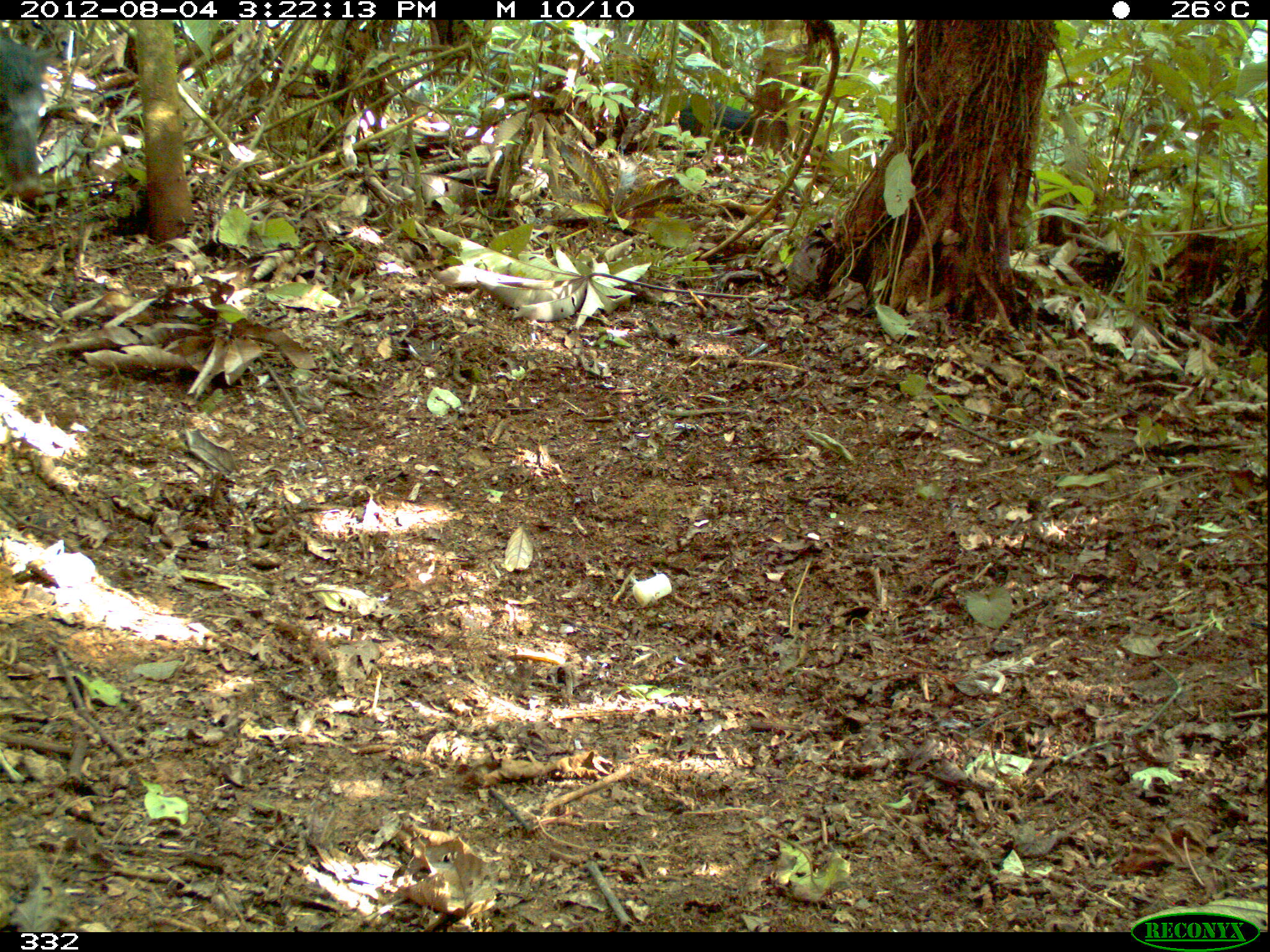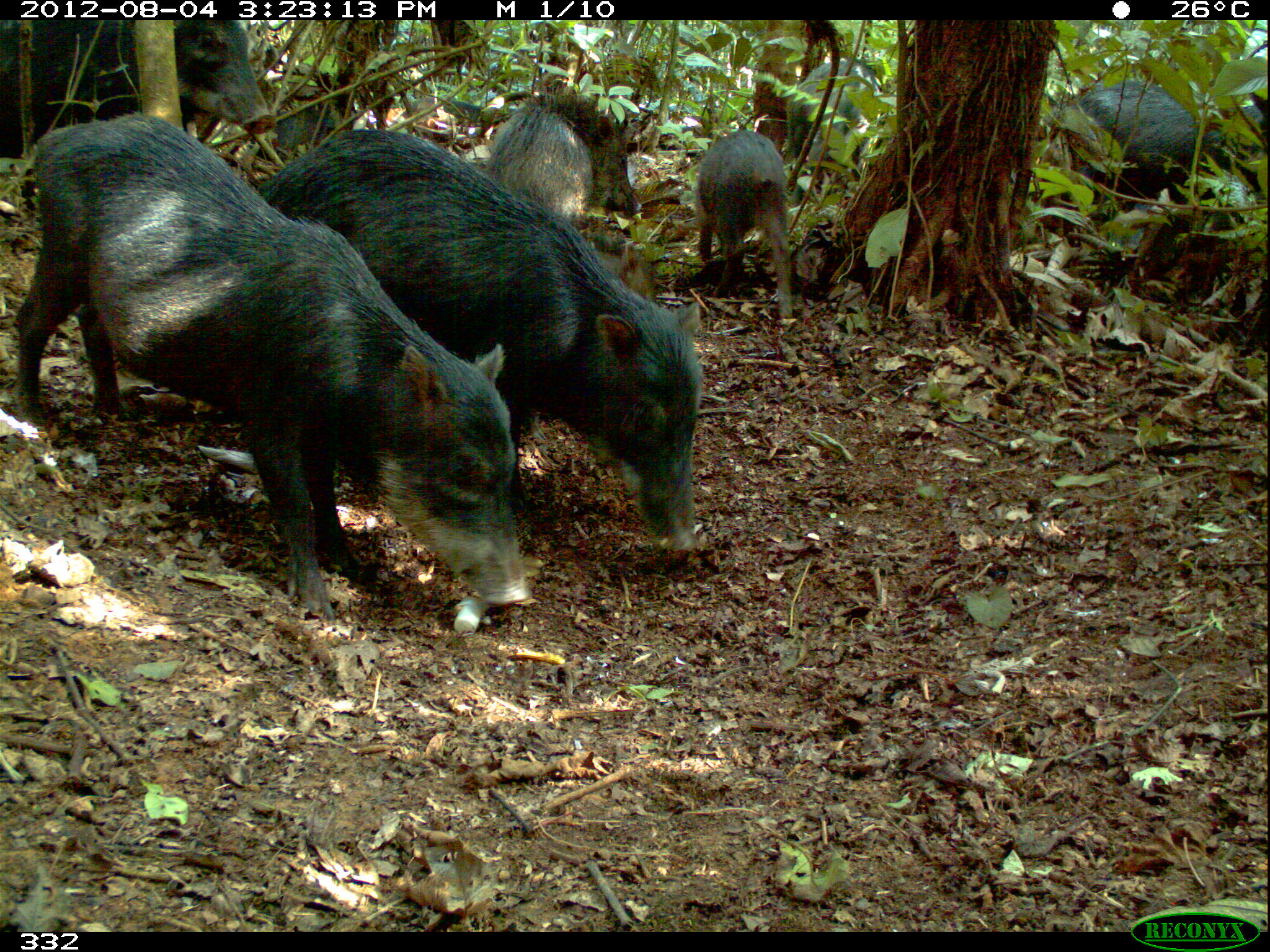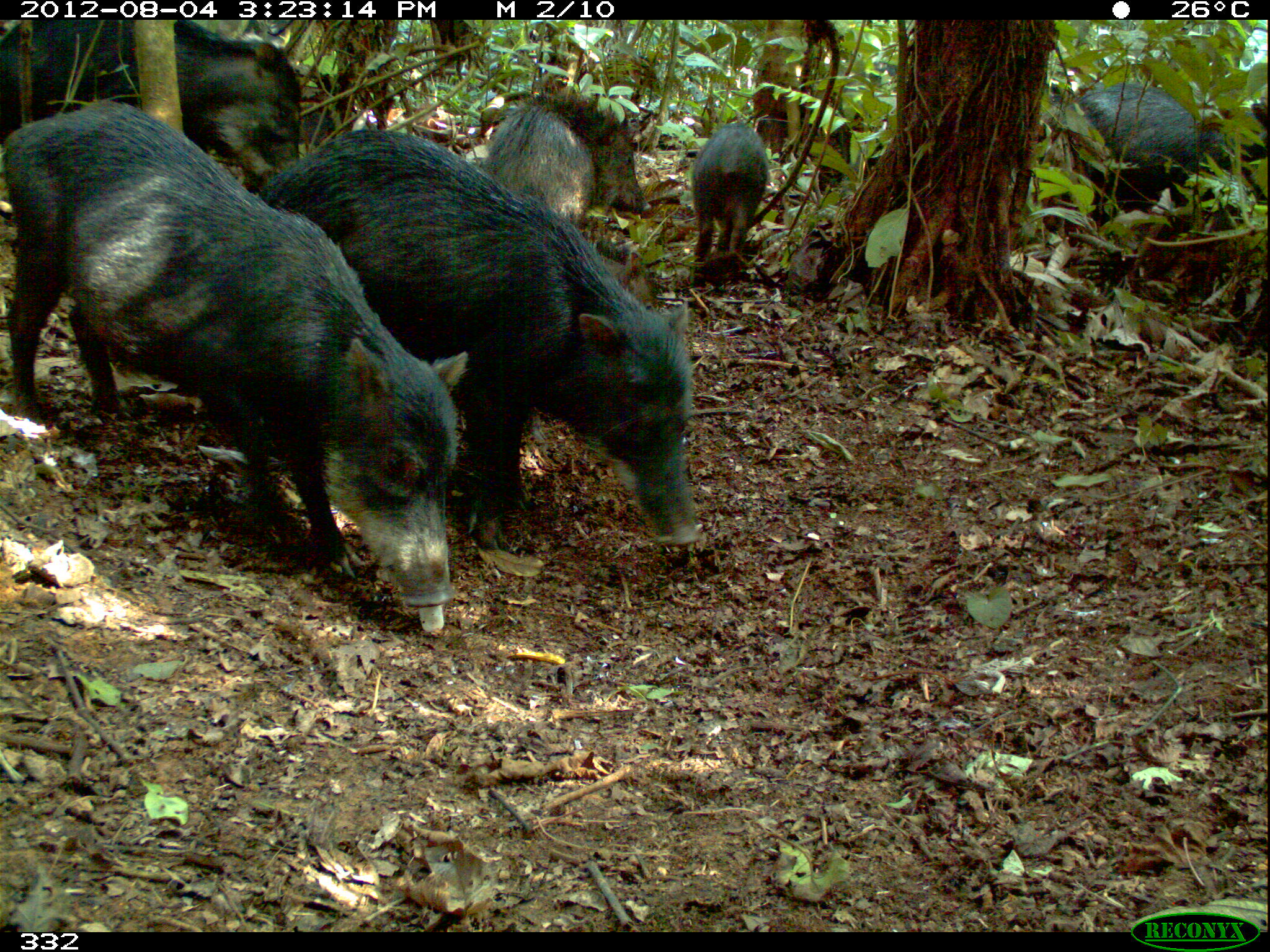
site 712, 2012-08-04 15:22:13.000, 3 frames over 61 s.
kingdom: Animalia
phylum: Chordata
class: Mammalia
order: Artiodactyla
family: Tayassuidae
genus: Tayassu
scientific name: Tayassu pecari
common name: white-lipped peccary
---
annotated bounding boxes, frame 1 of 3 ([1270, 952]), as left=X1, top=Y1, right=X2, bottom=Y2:
tayassu pecari: left=0, top=21, right=61, bottom=201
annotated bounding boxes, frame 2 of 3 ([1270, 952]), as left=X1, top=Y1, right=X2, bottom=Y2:
tayassu pecari: left=13, top=113, right=534, bottom=625; left=256, top=123, right=703, bottom=551; left=0, top=18, right=263, bottom=152; left=1044, top=76, right=1260, bottom=237; left=482, top=105, right=642, bottom=229; left=692, top=127, right=793, bottom=319; left=784, top=60, right=888, bottom=204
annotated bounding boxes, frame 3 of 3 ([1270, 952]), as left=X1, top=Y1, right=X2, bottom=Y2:
tayassu pecari: left=1, top=99, right=470, bottom=608; left=255, top=127, right=702, bottom=548; left=1, top=16, right=307, bottom=205; left=1032, top=82, right=1232, bottom=235; left=480, top=92, right=653, bottom=233; left=690, top=122, right=770, bottom=266; left=1193, top=100, right=1269, bottom=208